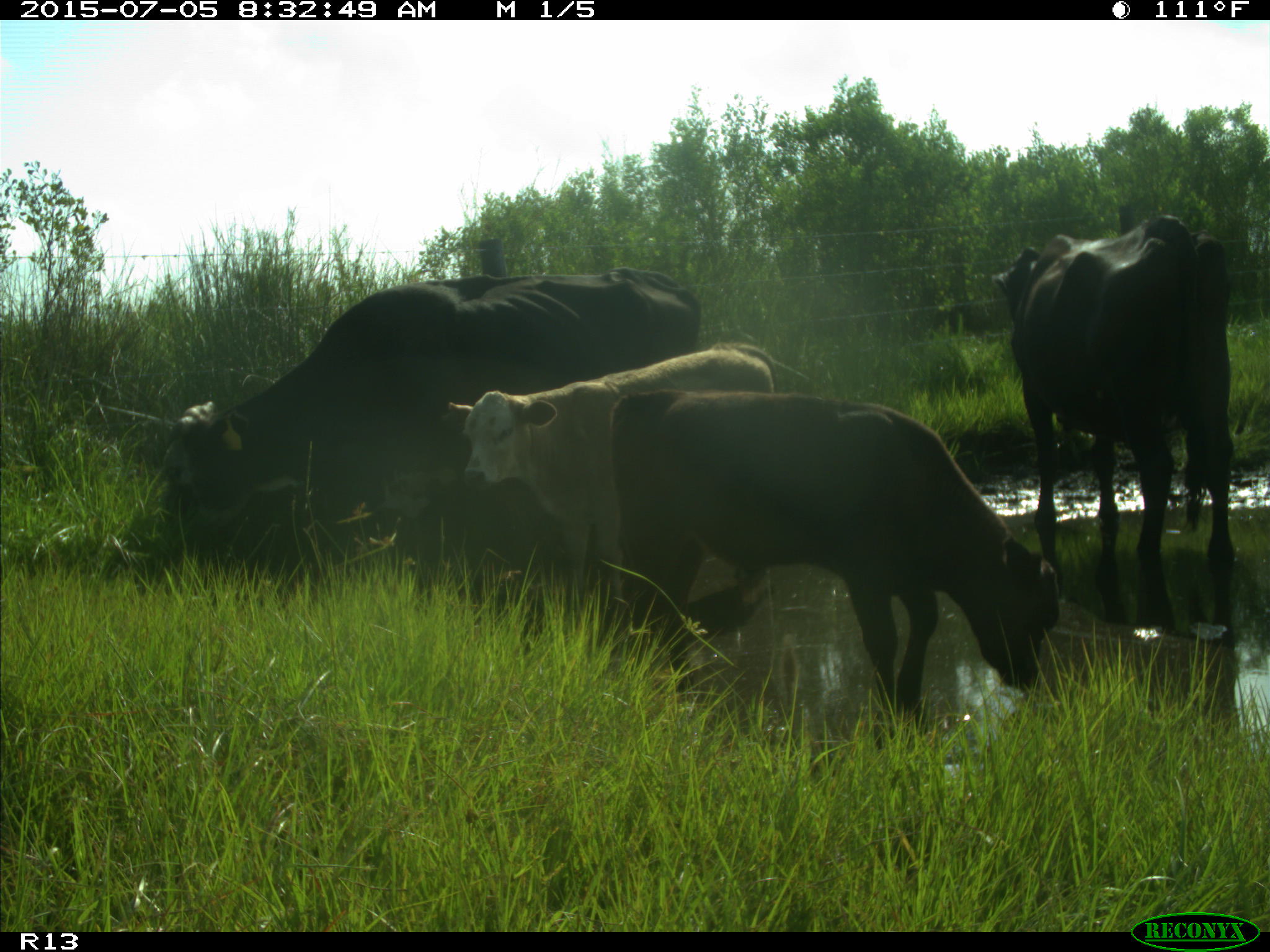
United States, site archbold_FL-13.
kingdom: Animalia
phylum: Chordata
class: Mammalia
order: Artiodactyla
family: Bovidae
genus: Bos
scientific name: Bos taurus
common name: domestic cow